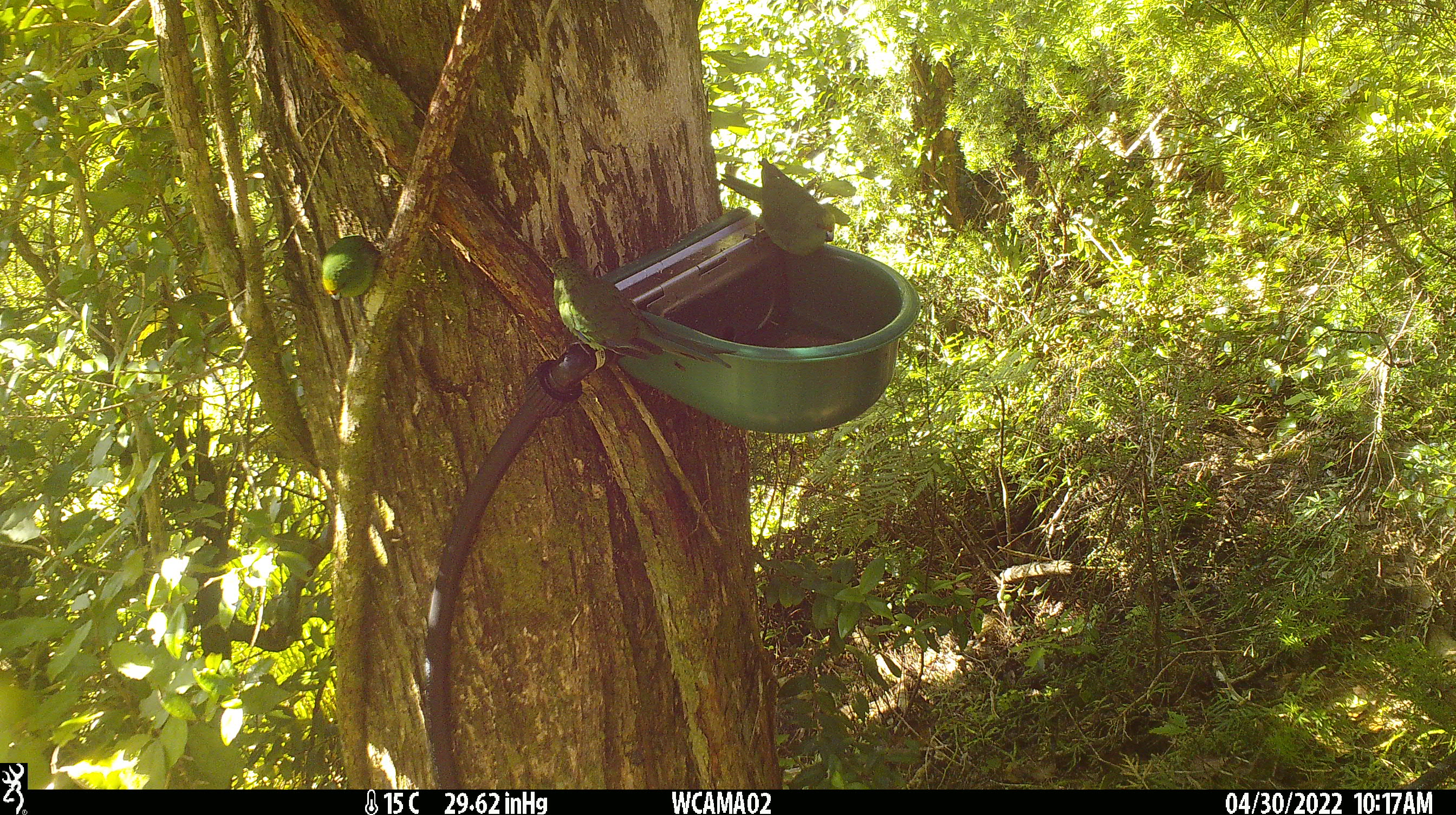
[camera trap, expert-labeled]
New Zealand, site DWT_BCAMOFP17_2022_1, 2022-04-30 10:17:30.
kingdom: Animalia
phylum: Chordata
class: Aves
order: Psittaciformes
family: Psittaculidae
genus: Cyanoramphus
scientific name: Cyanoramphus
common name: parakeet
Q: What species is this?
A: Parakeet (Cyanoramphus).